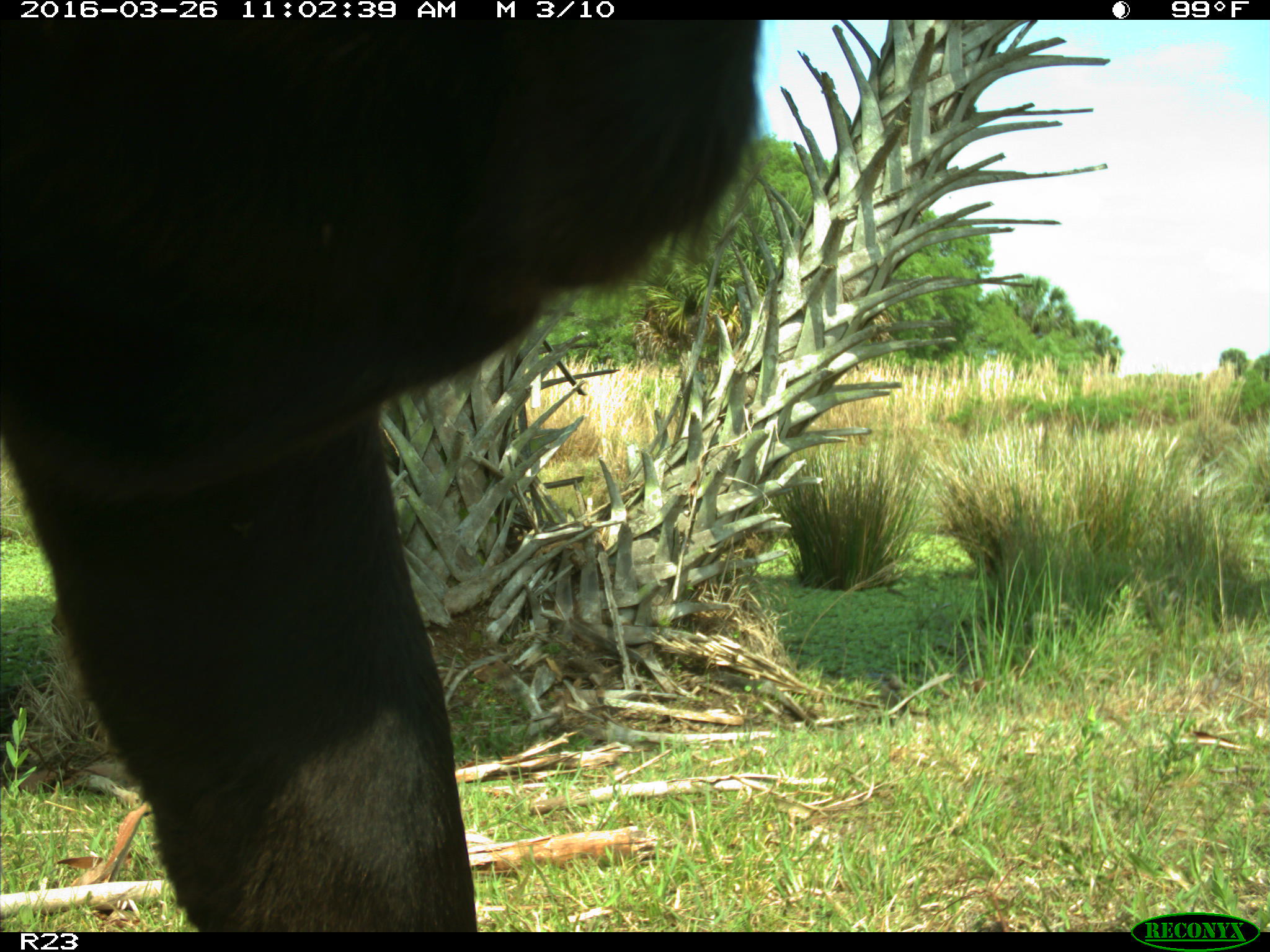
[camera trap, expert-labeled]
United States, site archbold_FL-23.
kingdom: Animalia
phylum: Chordata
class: Mammalia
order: Artiodactyla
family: Bovidae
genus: Bos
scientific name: Bos taurus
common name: domestic cow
Bos taurus (domestic cow).